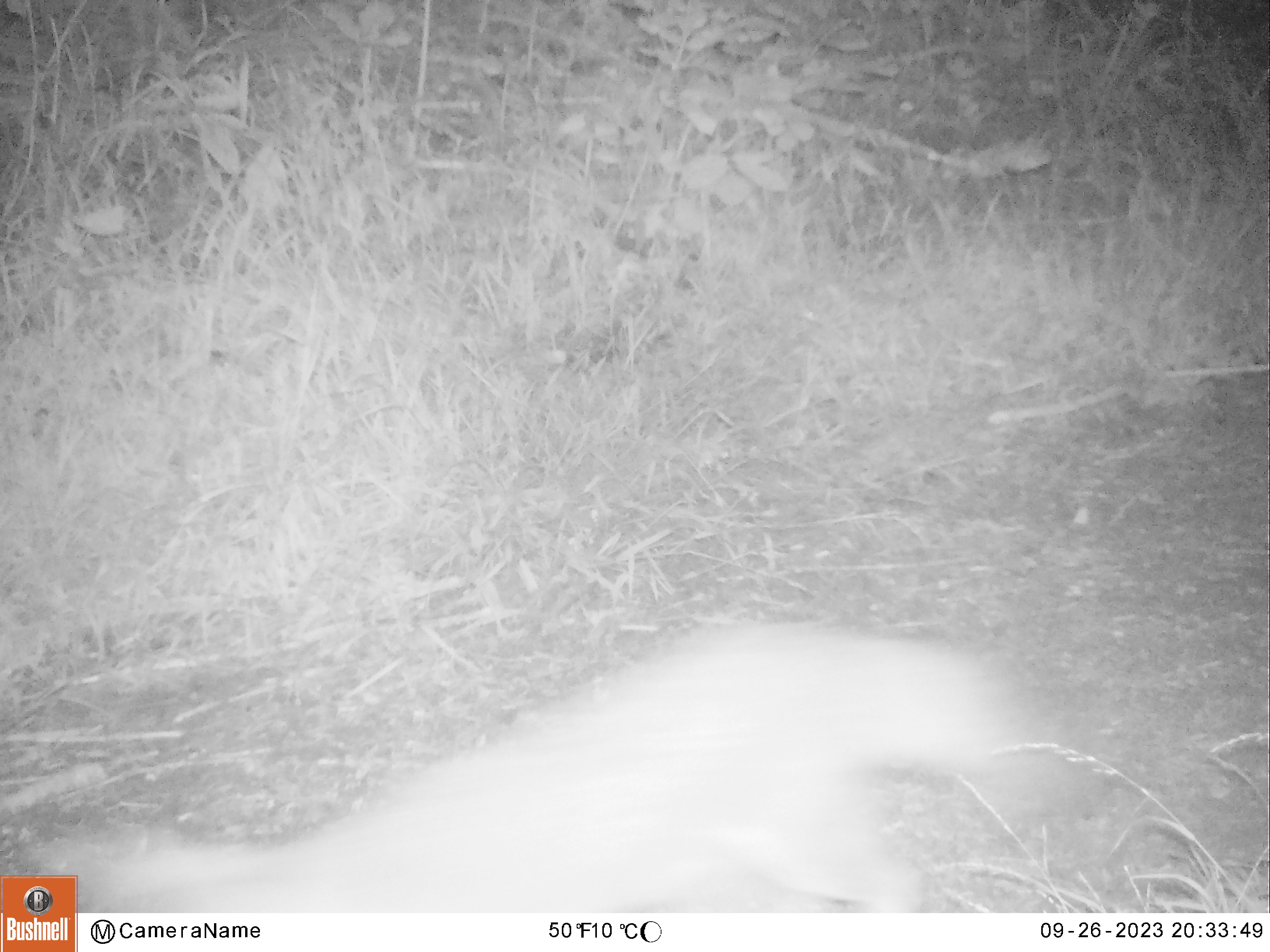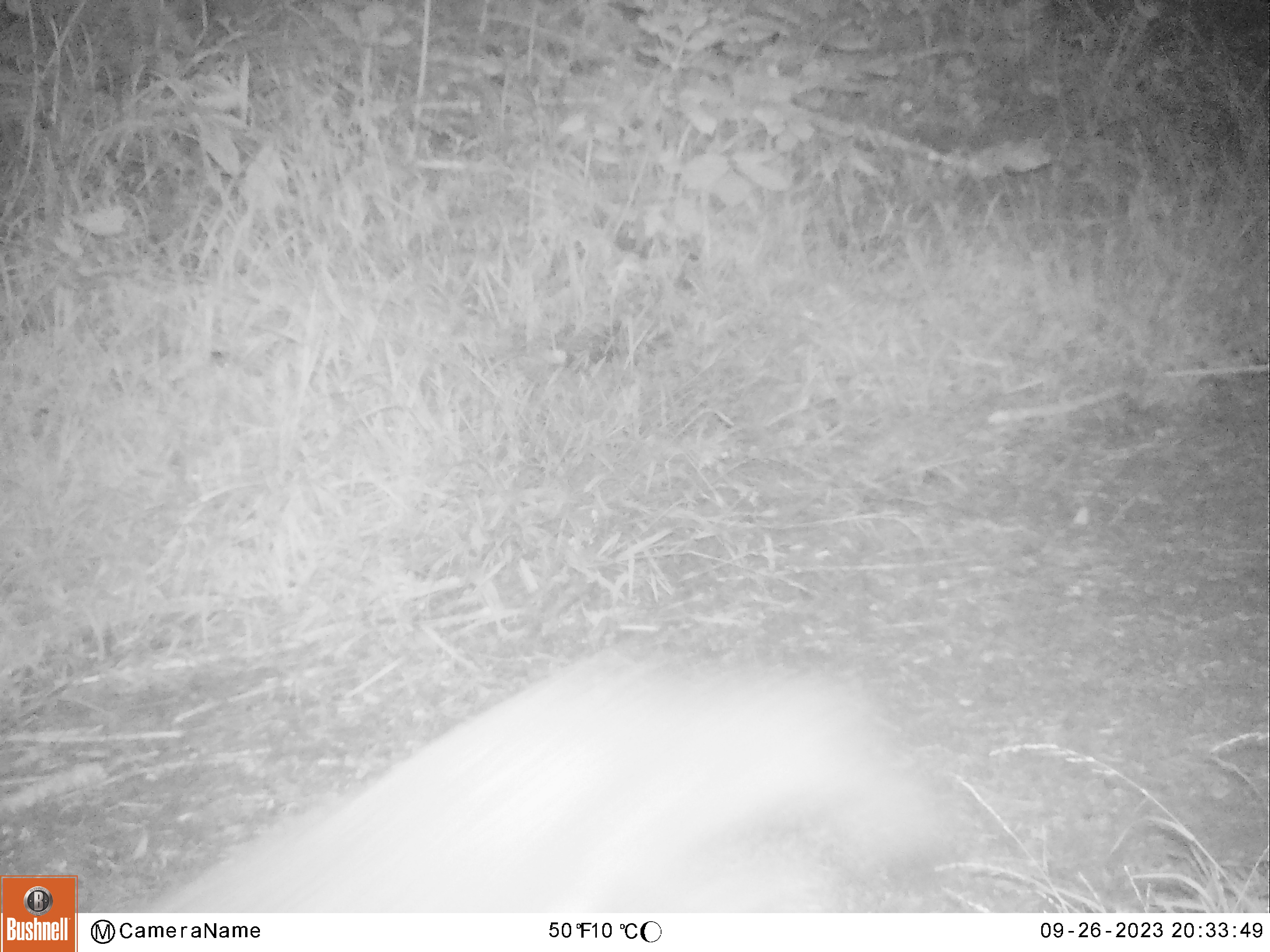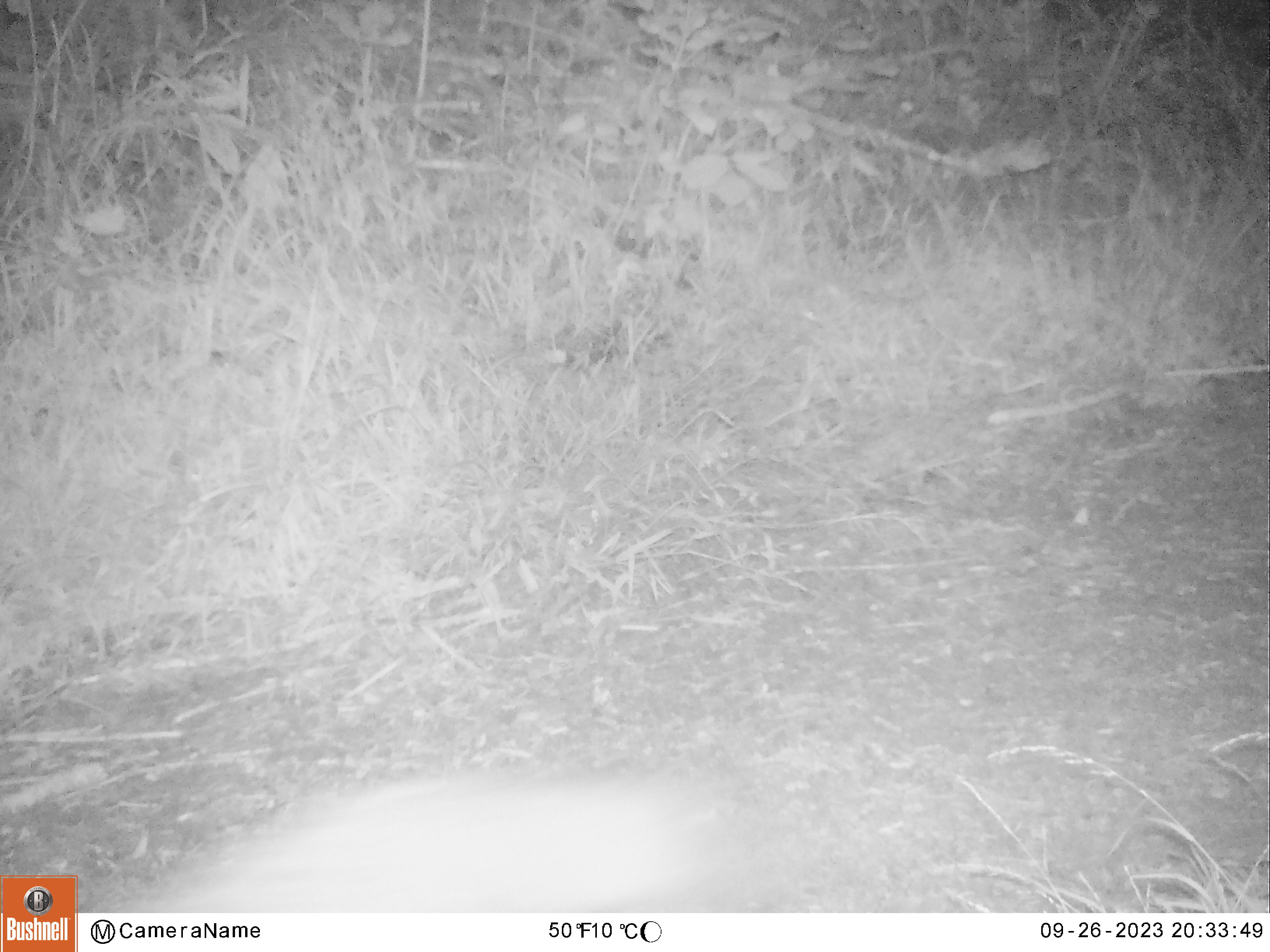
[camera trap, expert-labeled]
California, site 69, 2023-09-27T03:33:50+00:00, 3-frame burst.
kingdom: Animalia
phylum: Chordata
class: Mammalia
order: Carnivora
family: Canidae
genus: Urocyon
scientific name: Urocyon cinereoargenteus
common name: gray fox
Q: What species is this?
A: Gray fox (Urocyon cinereoargenteus).